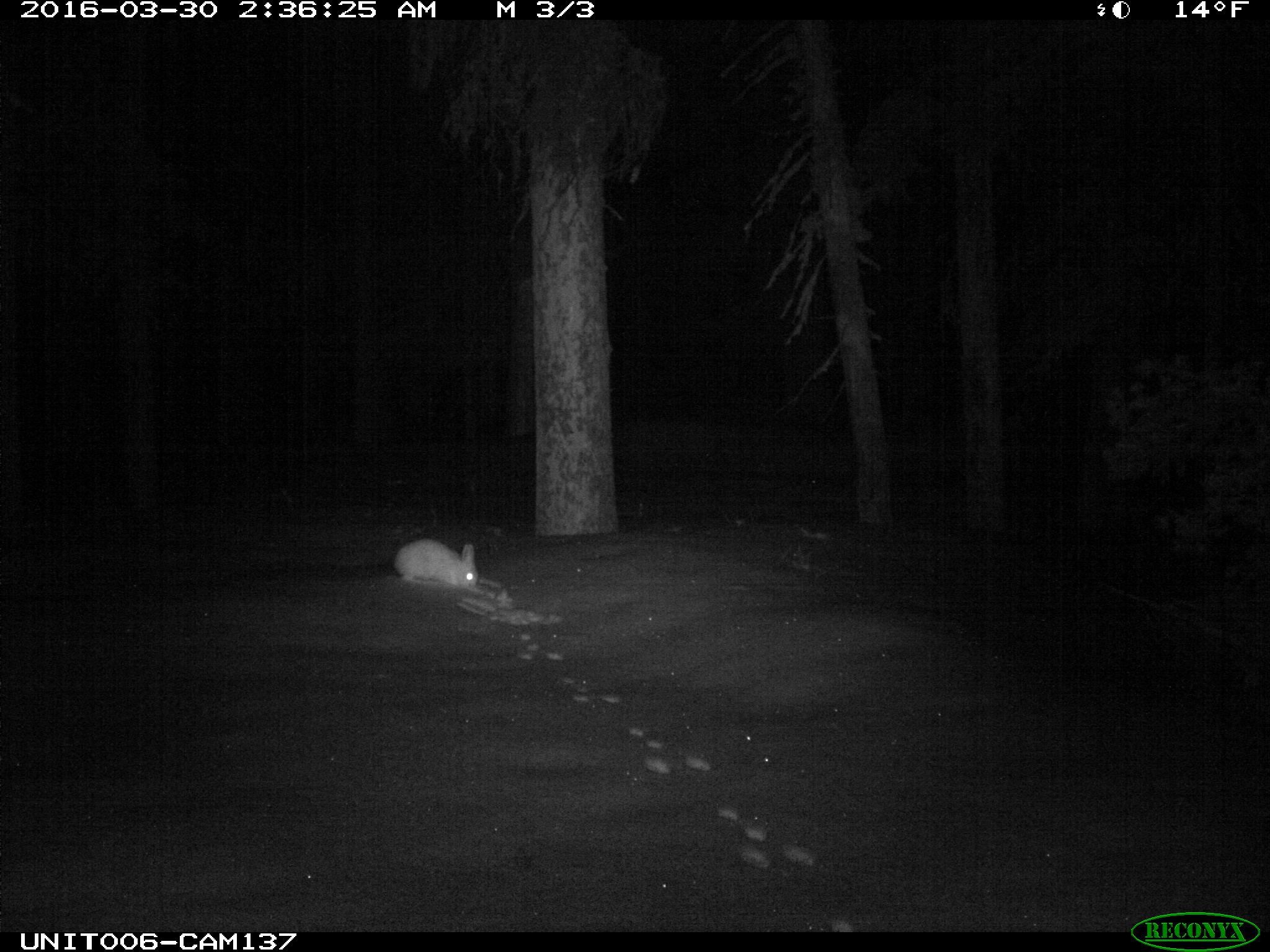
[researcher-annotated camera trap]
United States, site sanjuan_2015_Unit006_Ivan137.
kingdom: Animalia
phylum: Chordata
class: Mammalia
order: Lagomorpha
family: Leporidae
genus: Lepus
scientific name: Lepus americanus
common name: snowshoe hare